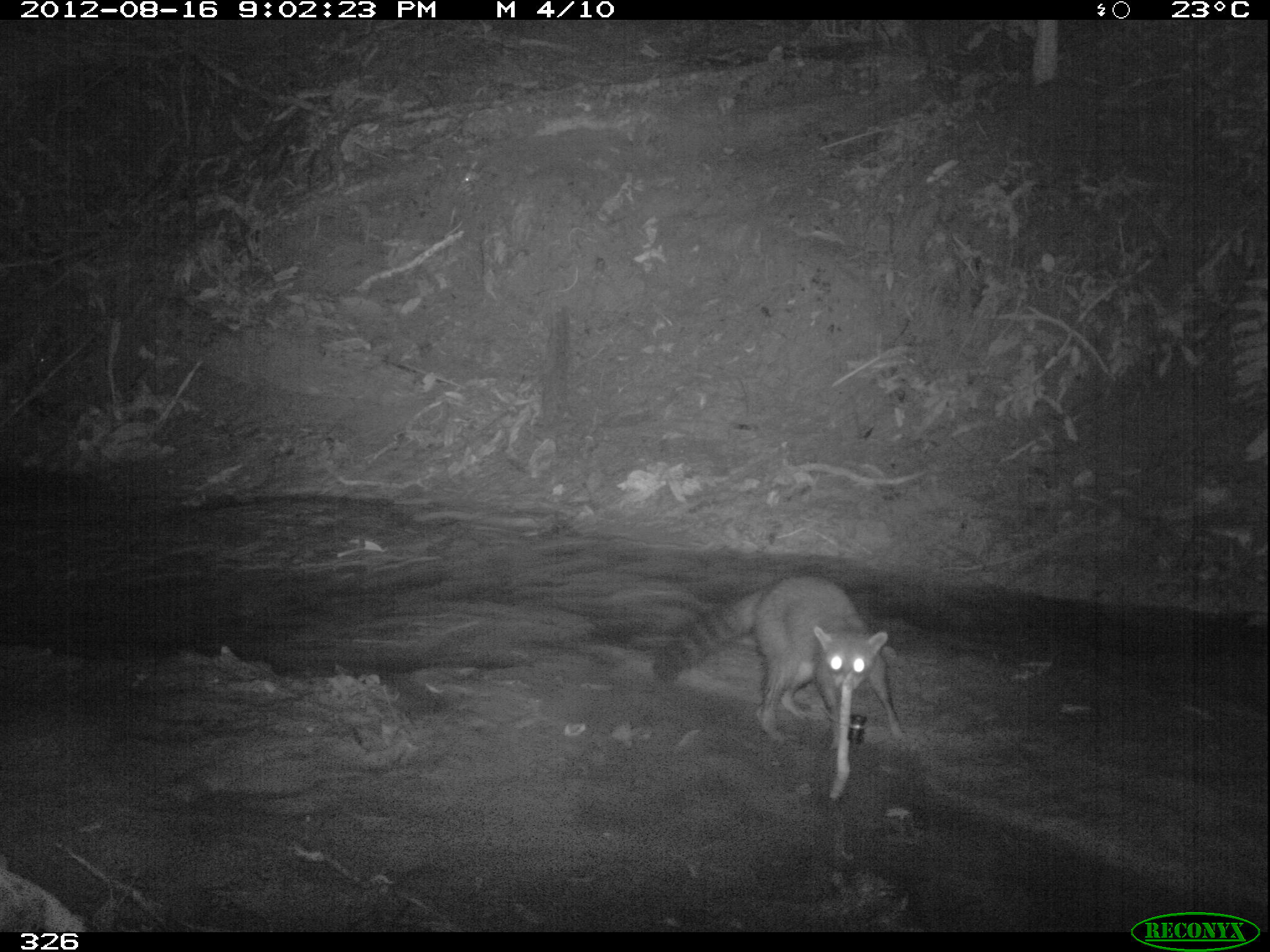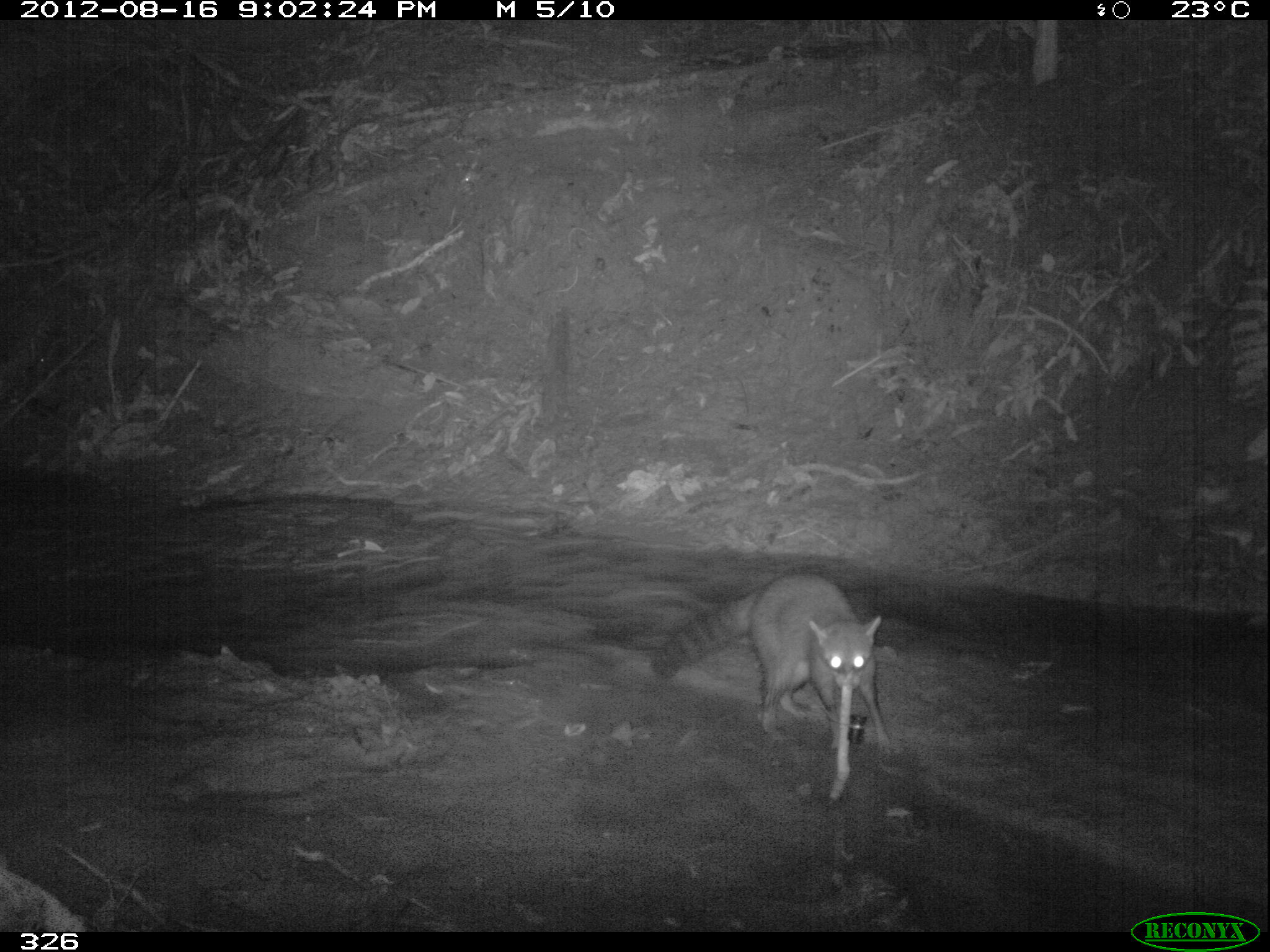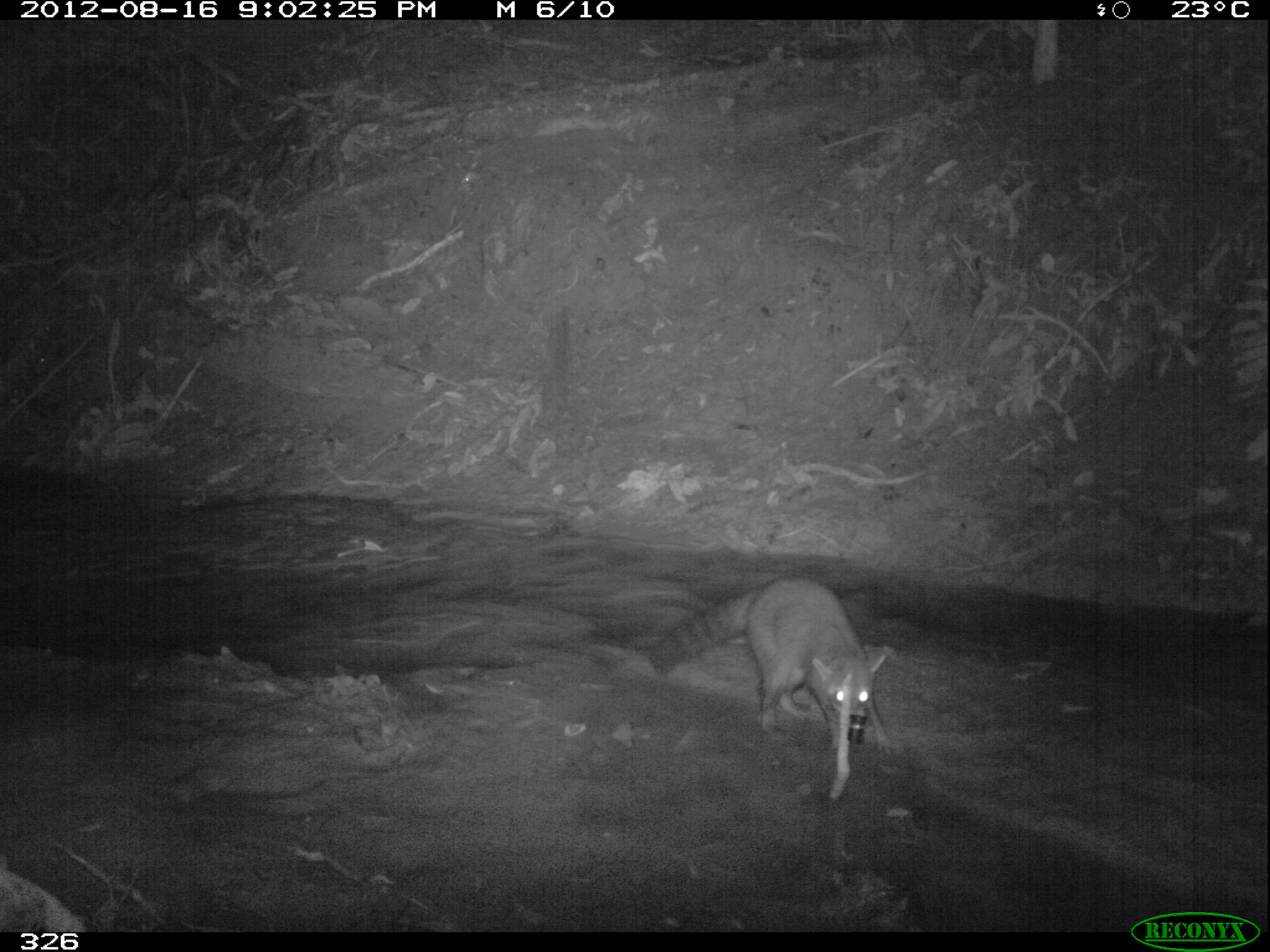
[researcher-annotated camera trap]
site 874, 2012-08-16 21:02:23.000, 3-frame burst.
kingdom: Animalia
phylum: Chordata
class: Mammalia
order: Carnivora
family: Procyonidae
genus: Procyon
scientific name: Procyon cancrivorus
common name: crab-eating raccoon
Procyon cancrivorus (crab-eating raccoon).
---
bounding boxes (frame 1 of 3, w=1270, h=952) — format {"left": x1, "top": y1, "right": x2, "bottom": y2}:
procyon cancrivorus: {"left": 653, "top": 576, "right": 901, "bottom": 750}